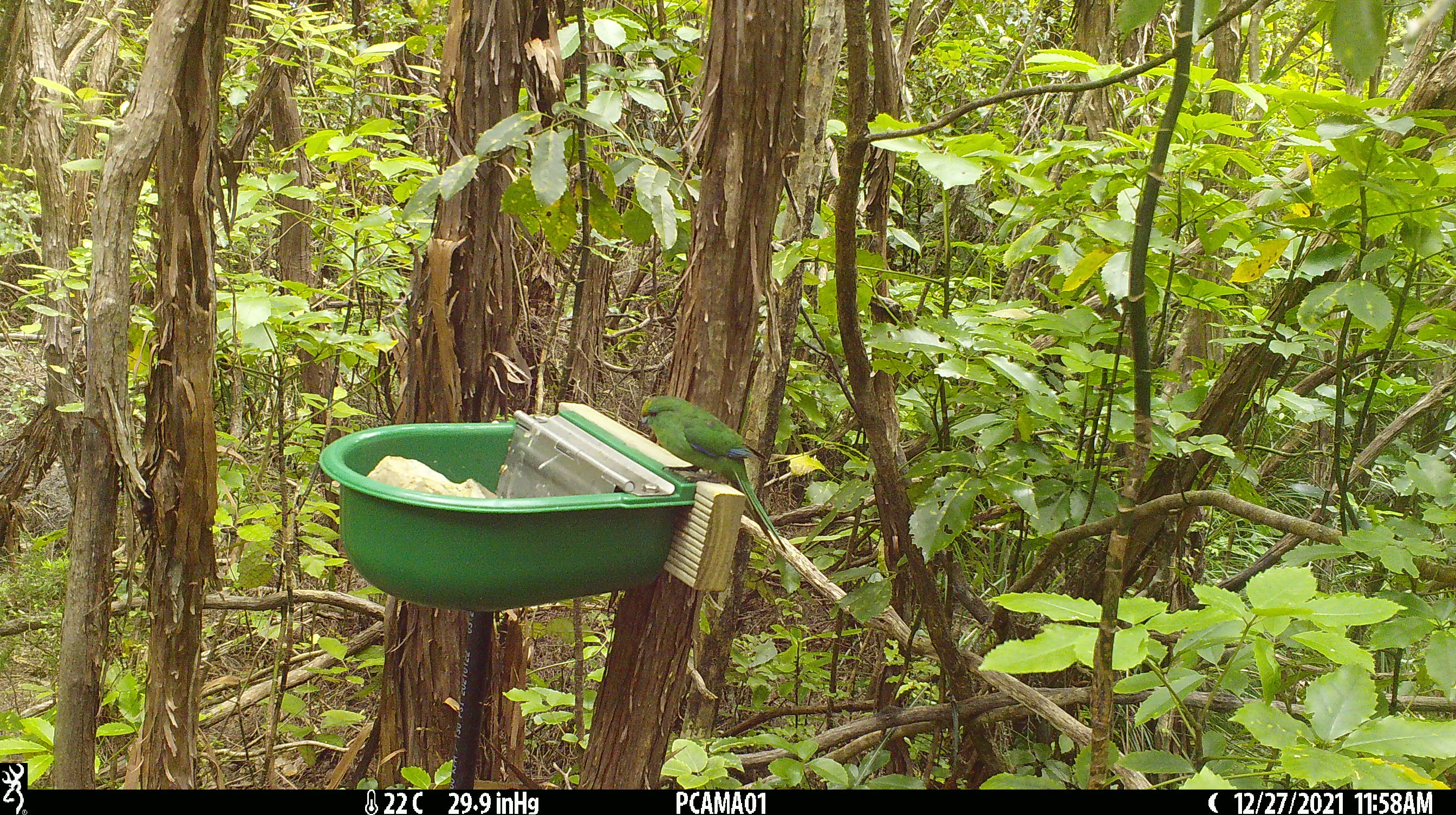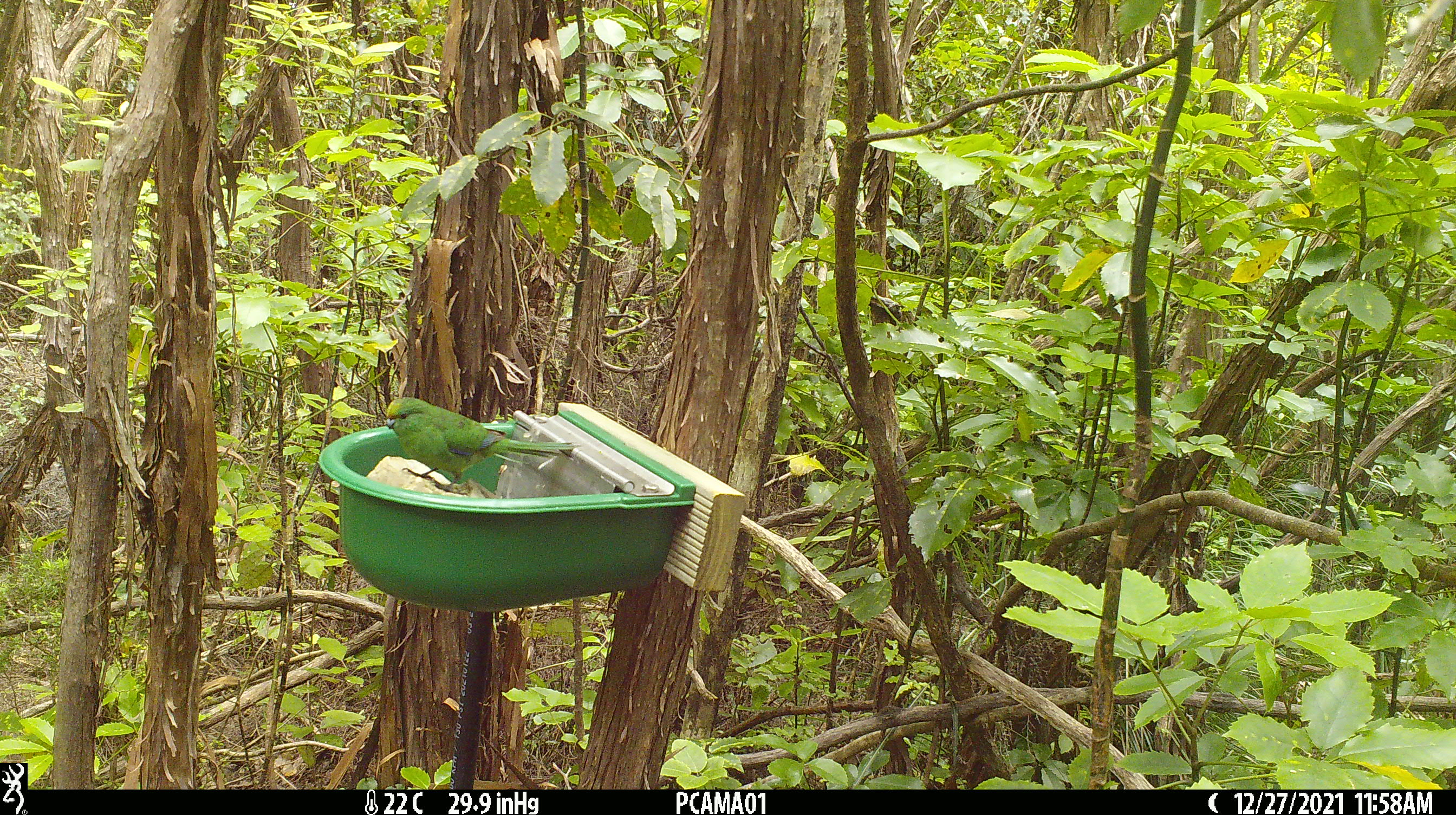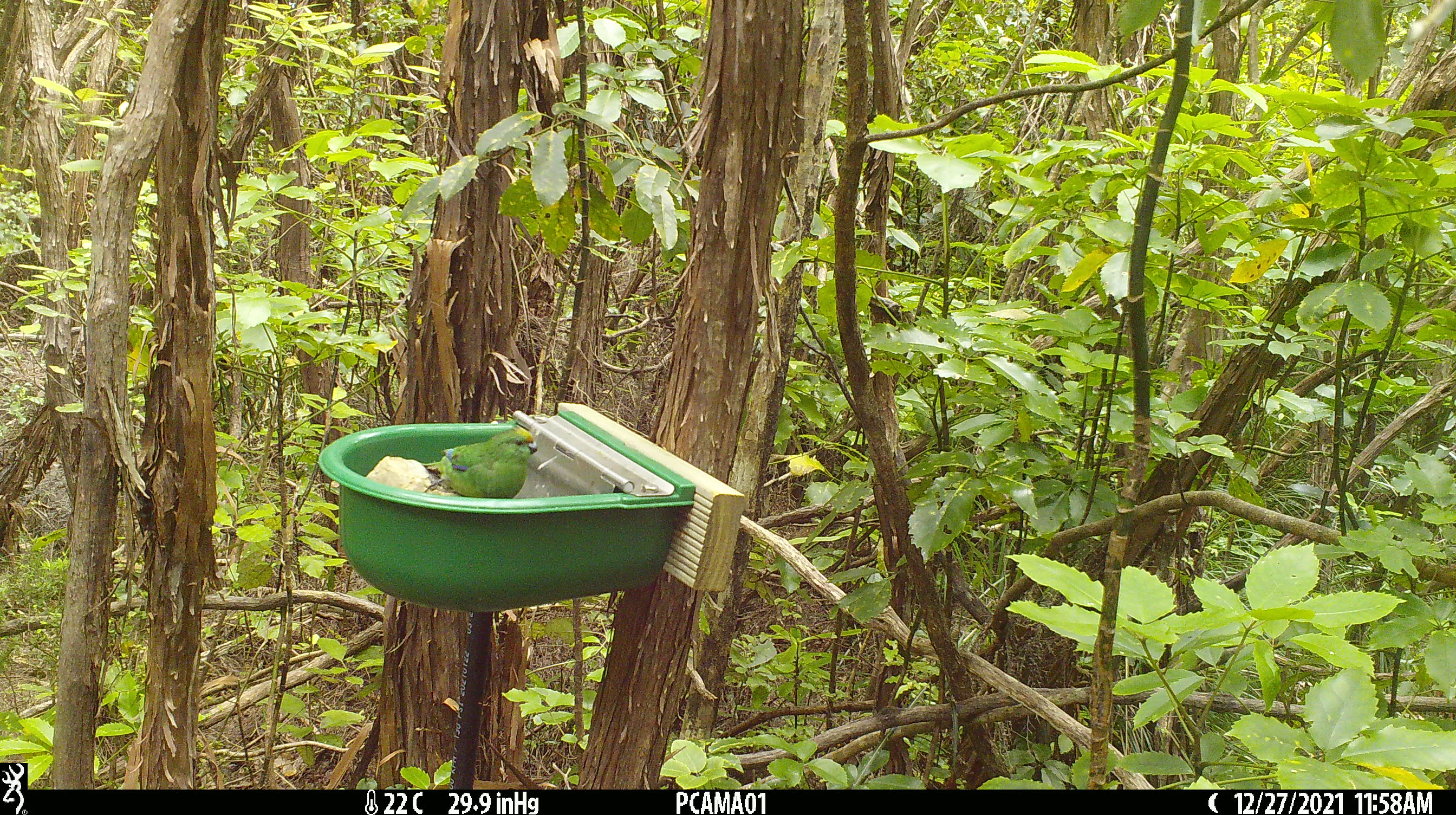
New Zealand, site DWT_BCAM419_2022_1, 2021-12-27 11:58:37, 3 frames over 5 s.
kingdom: Animalia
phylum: Chordata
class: Aves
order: Psittaciformes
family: Psittaculidae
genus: Cyanoramphus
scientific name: Cyanoramphus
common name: parakeet